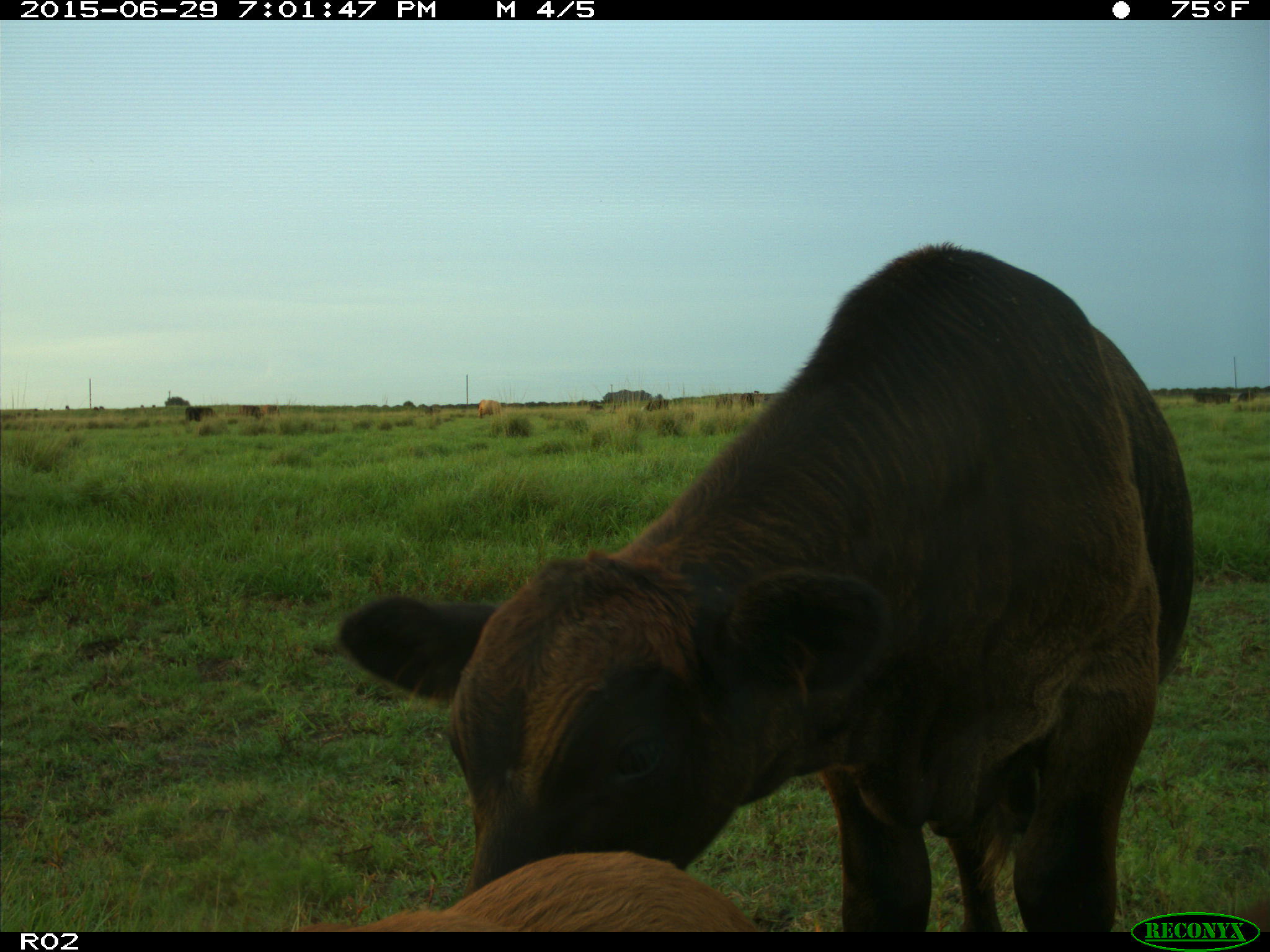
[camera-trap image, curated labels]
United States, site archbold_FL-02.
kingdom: Animalia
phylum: Chordata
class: Mammalia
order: Artiodactyla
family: Bovidae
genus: Bos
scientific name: Bos taurus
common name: domestic cow